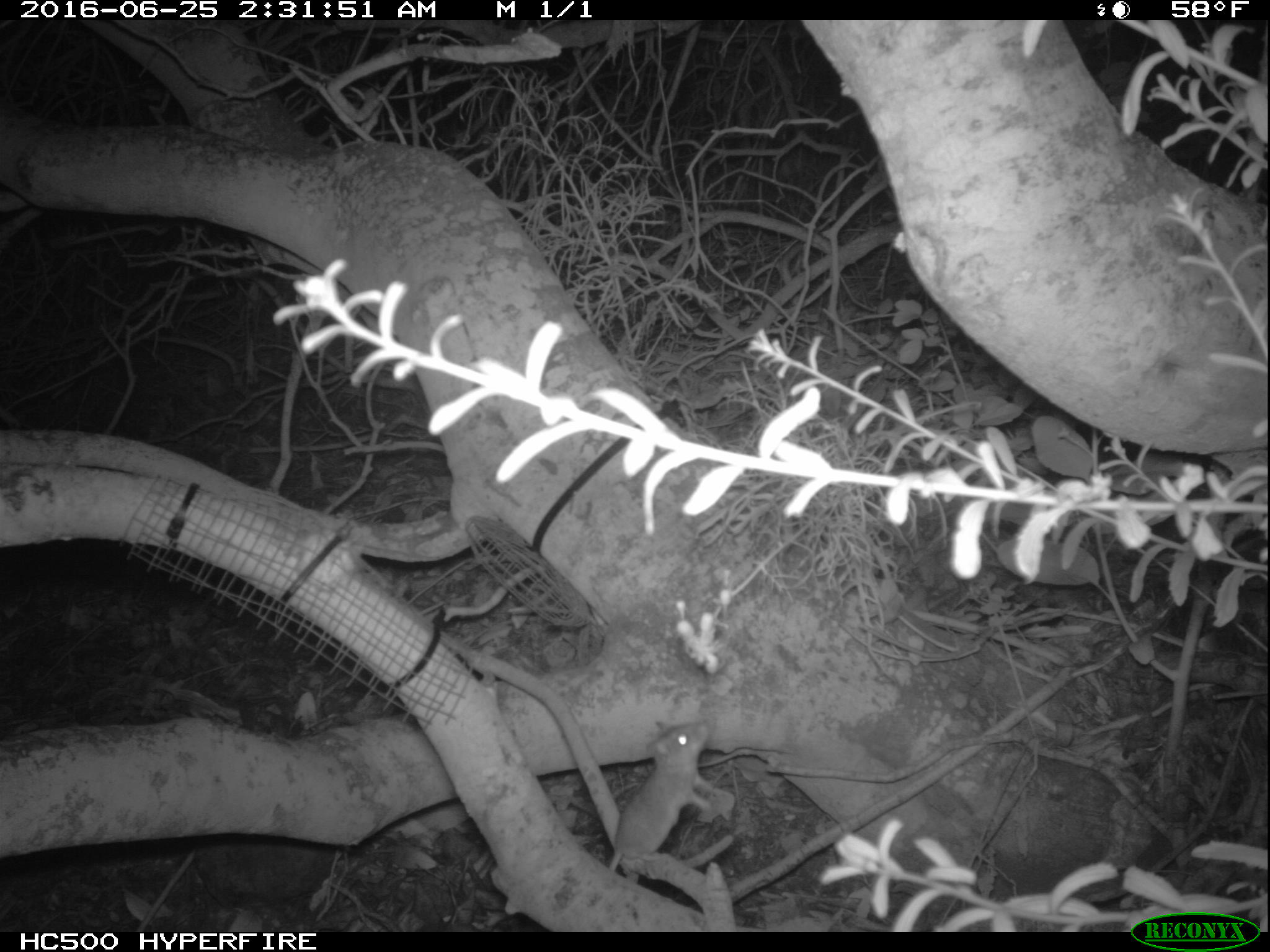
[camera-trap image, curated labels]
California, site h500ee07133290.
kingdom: Animalia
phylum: Chordata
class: Mammalia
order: Rodentia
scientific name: Rodentia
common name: rodent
Rodent (Rodentia).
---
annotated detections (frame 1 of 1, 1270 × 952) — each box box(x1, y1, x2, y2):
rodent: box(608, 723, 722, 901)